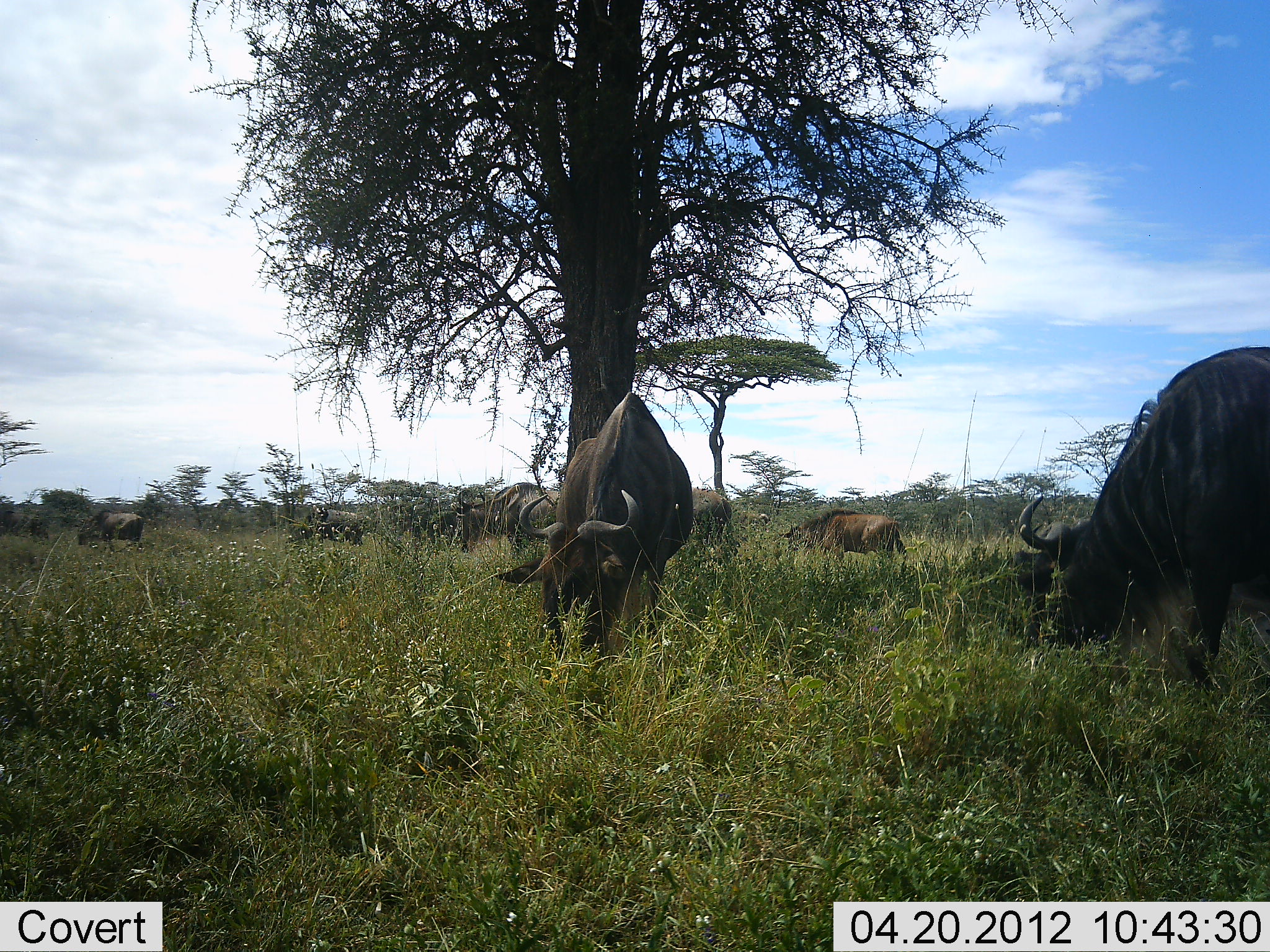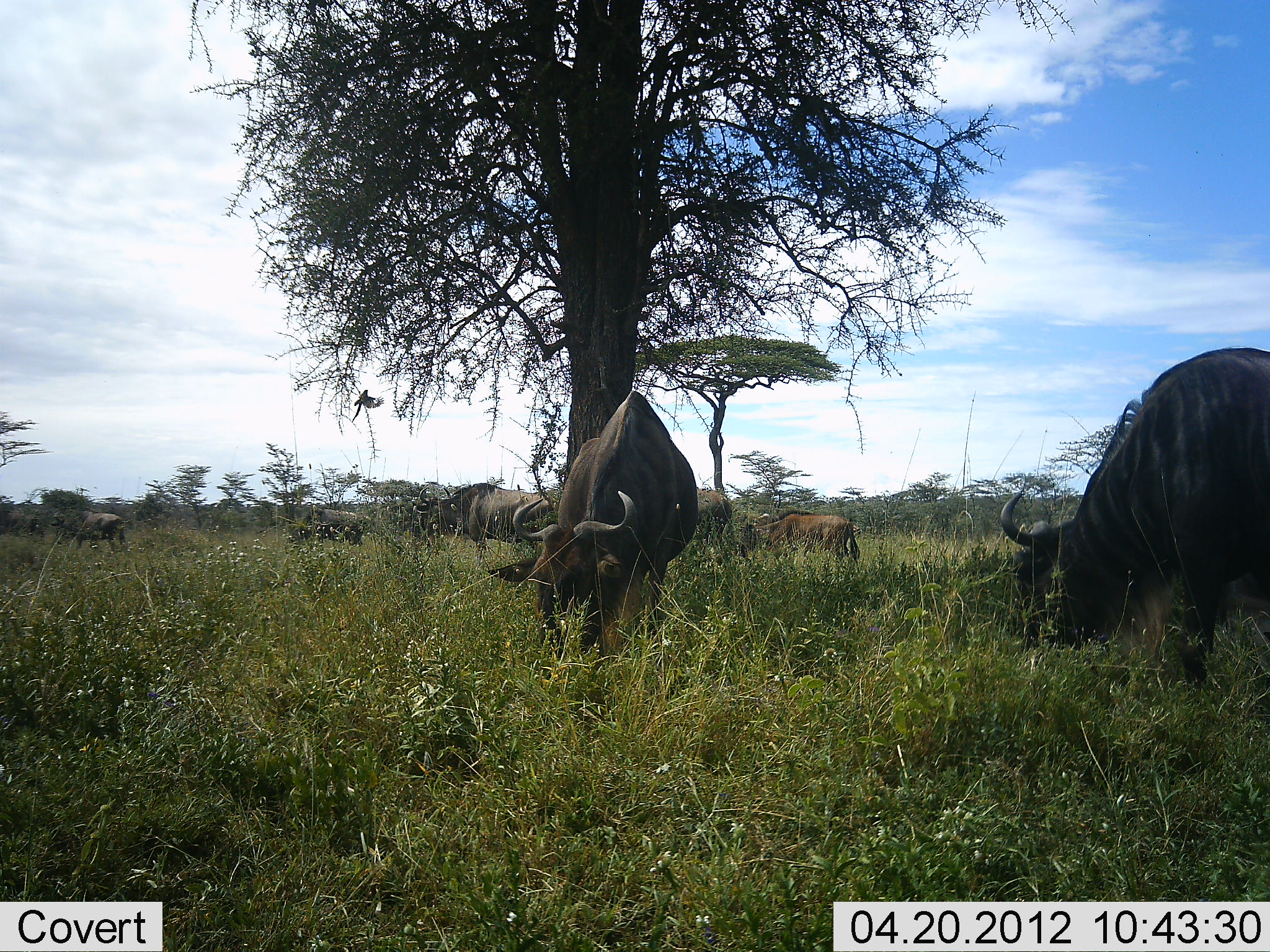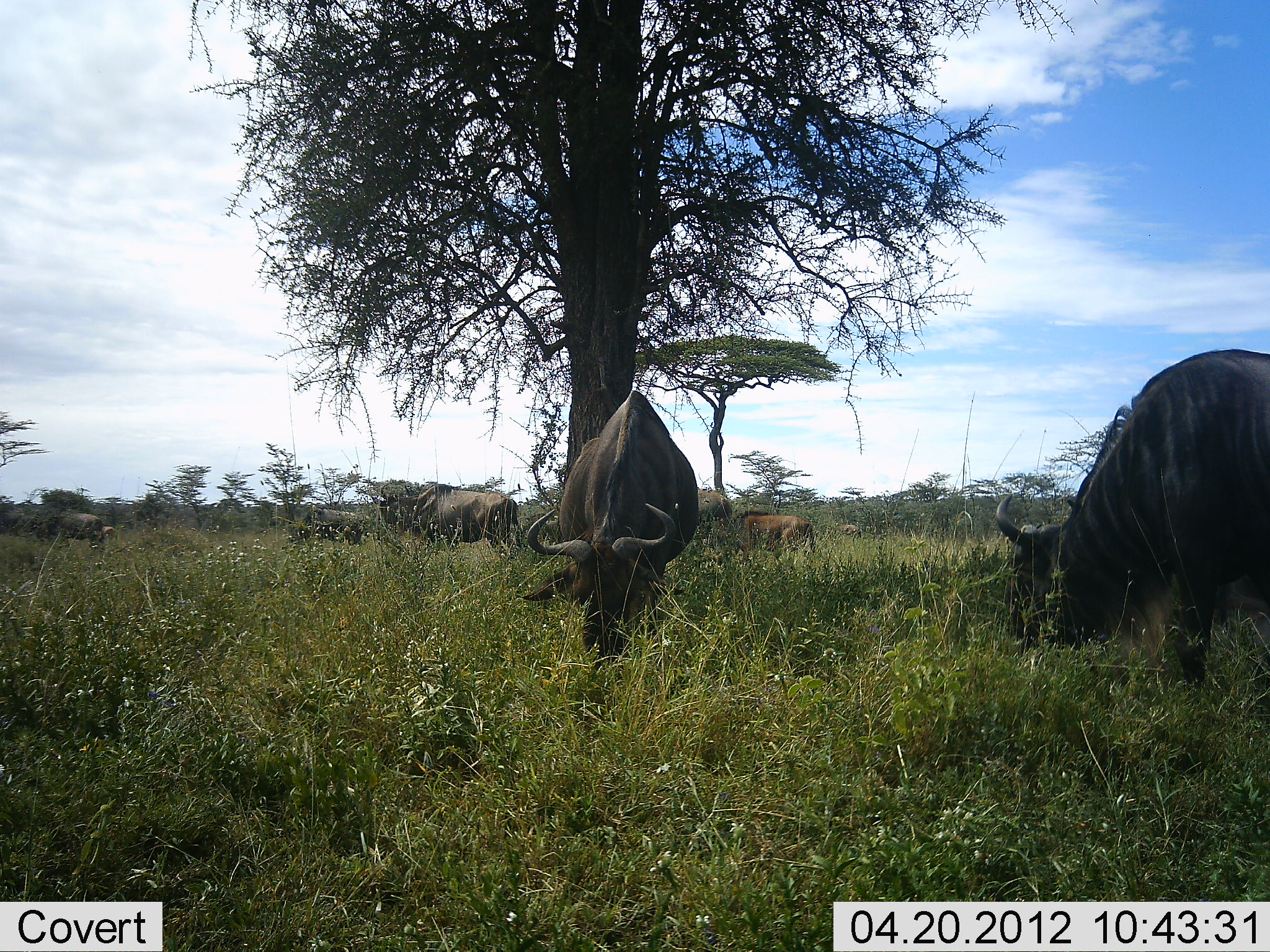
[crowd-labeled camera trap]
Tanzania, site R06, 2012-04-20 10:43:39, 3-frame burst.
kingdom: Animalia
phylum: Chordata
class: Mammalia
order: Artiodactyla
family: Bovidae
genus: Connochaetes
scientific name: Connochaetes taurinus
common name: blue wildebeest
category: wildebeest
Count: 7.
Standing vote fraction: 41%.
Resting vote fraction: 0%.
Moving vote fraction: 45%.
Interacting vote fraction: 0%.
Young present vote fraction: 28%.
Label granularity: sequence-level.